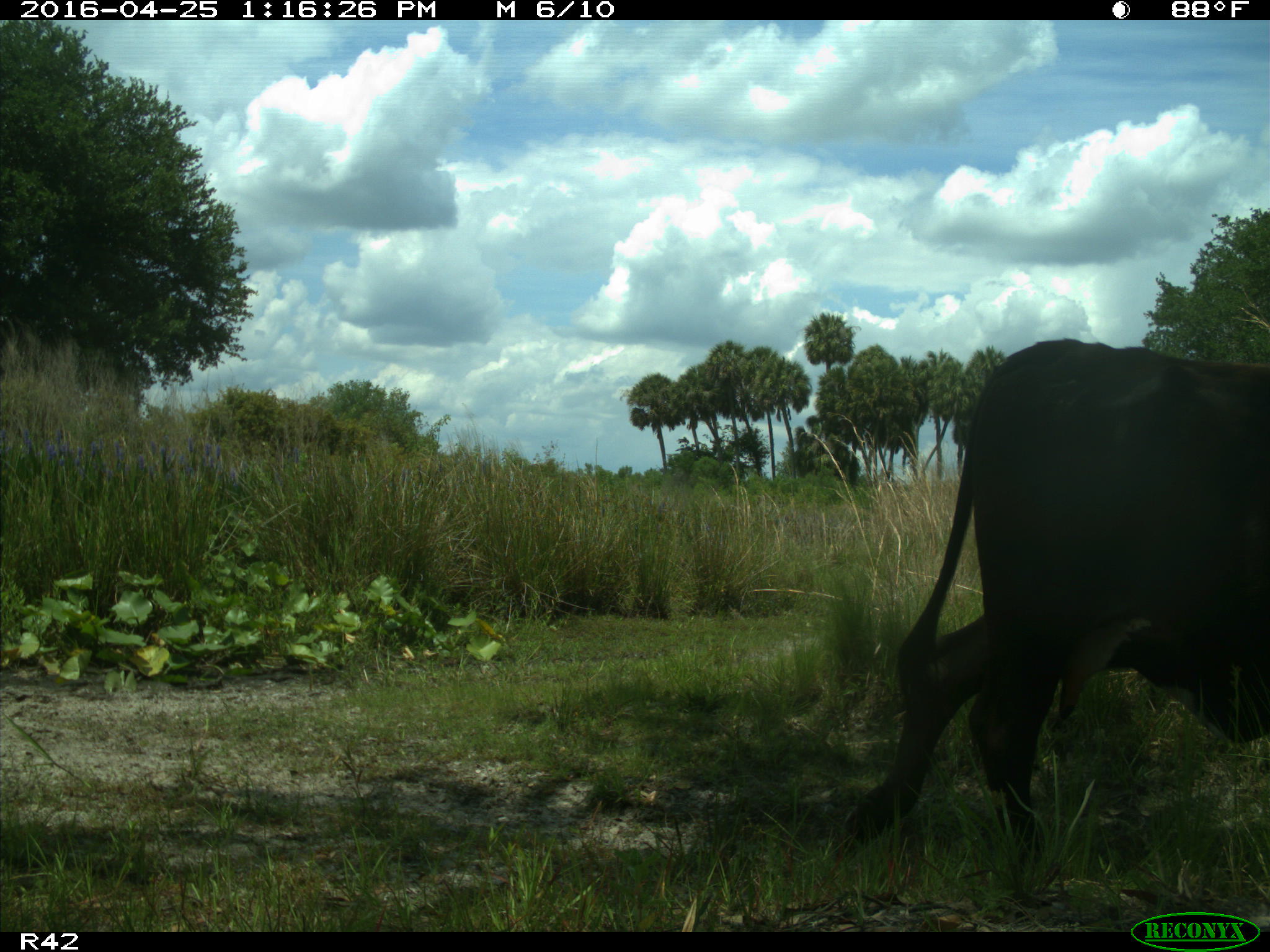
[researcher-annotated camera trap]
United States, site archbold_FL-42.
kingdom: Animalia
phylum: Chordata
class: Mammalia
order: Artiodactyla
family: Bovidae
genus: Bos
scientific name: Bos taurus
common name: domestic cow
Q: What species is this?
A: Bos taurus (domestic cow).